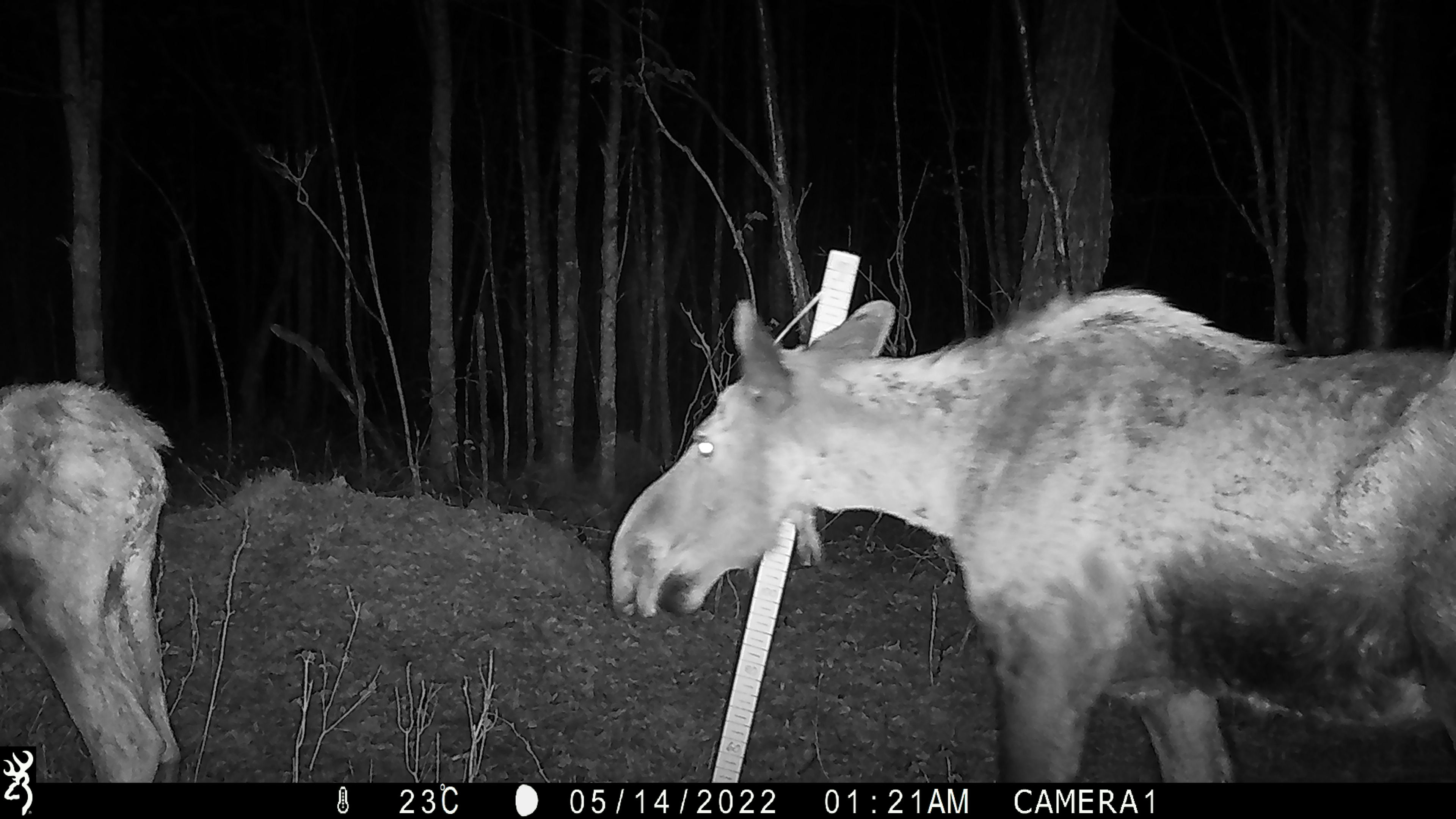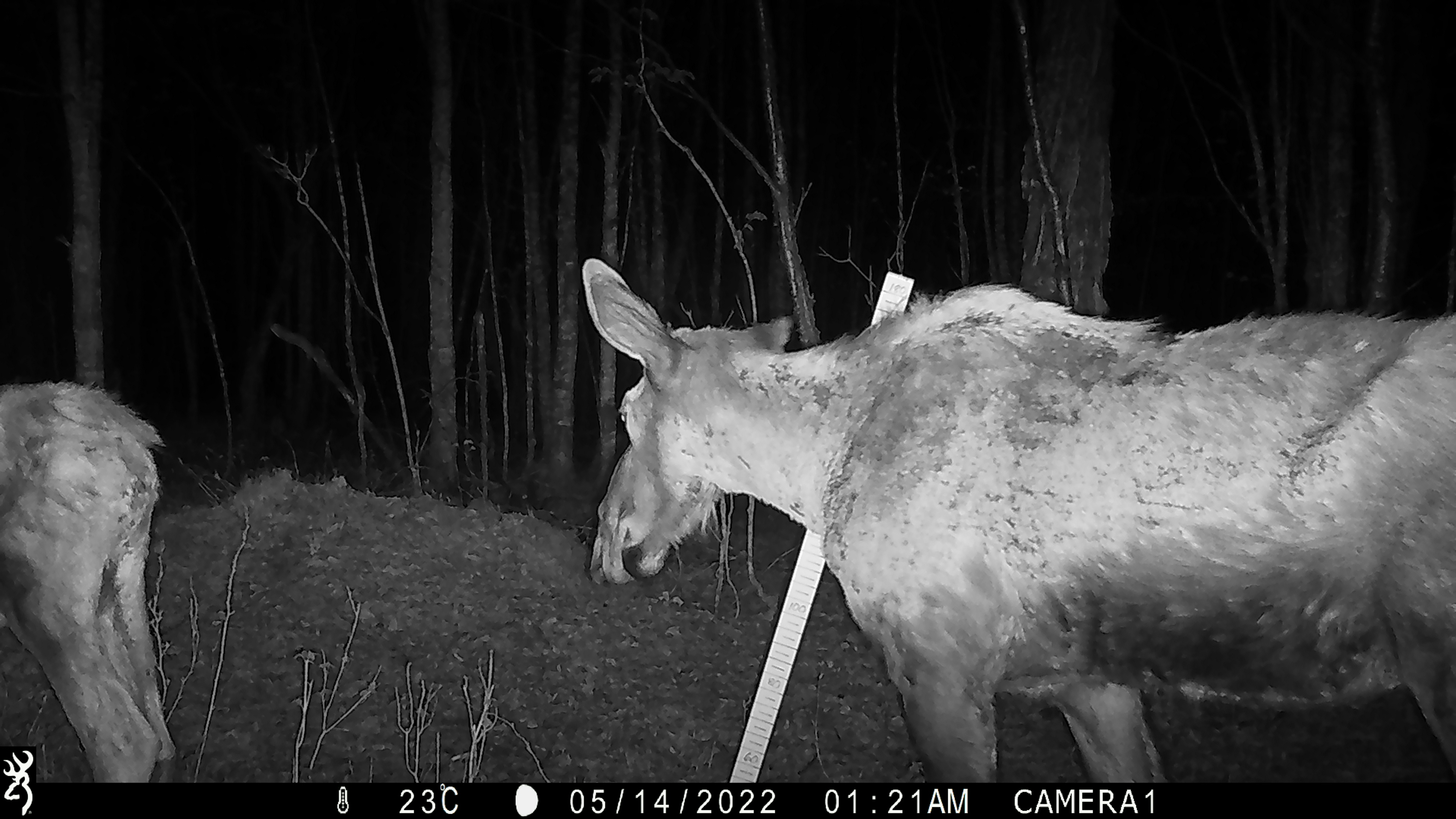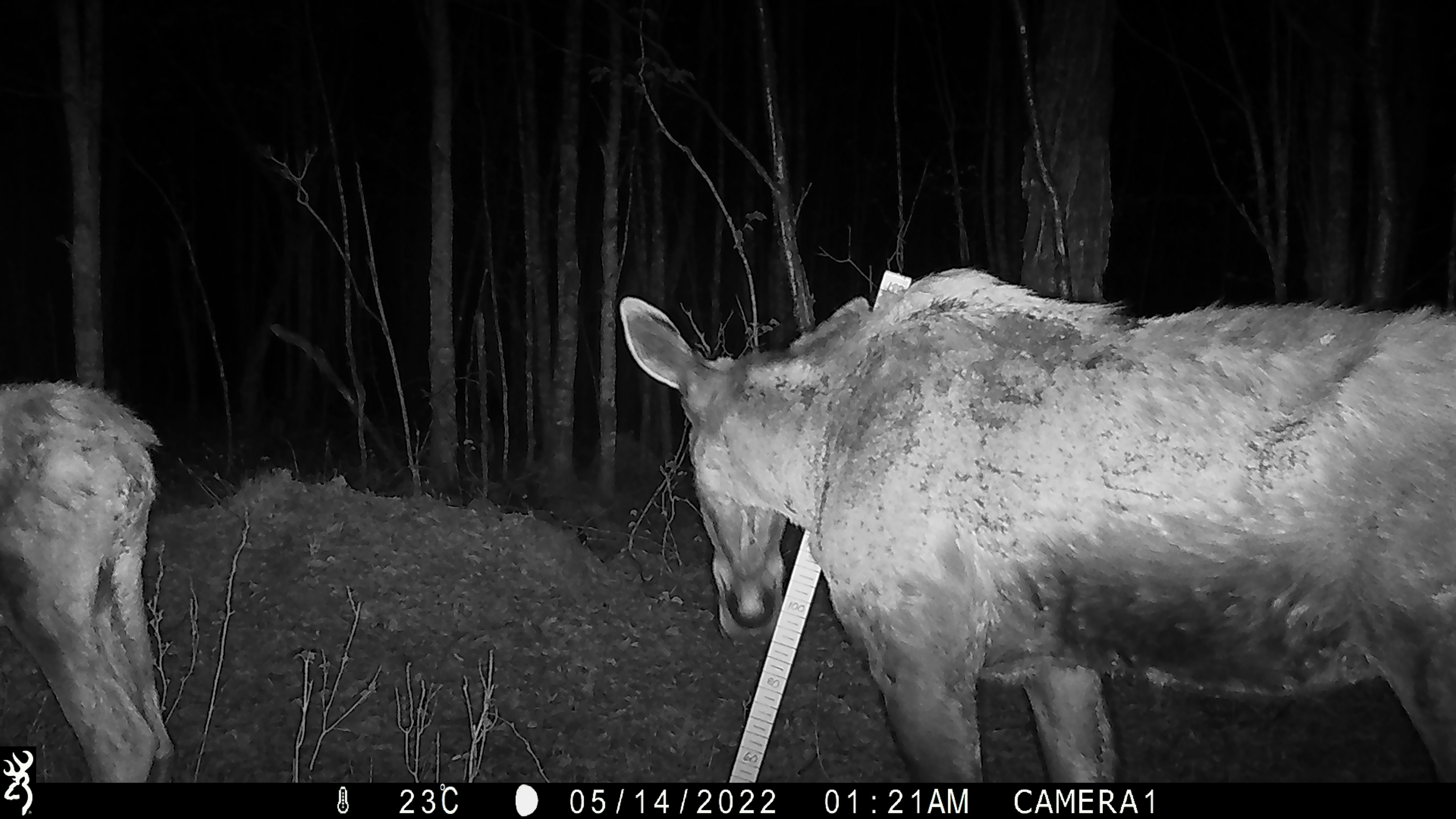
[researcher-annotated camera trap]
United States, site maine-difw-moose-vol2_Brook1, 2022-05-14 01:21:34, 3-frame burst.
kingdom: Animalia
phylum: Chordata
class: Mammalia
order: Artiodactyla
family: Cervidae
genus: Alces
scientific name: Alces alces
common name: moose